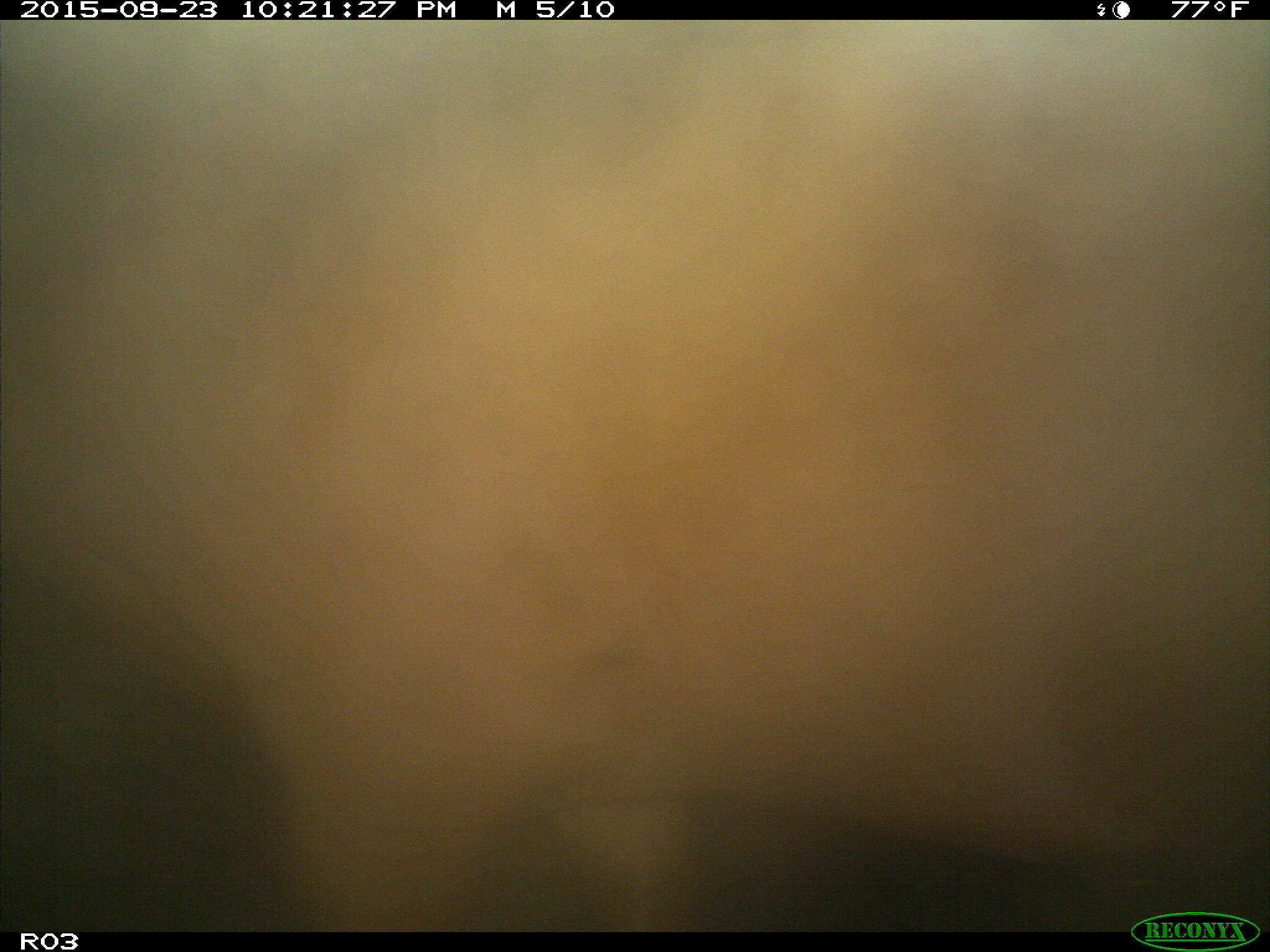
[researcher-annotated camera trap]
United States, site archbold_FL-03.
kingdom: Animalia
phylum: Chordata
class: Mammalia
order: Artiodactyla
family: Bovidae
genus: Bos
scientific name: Bos taurus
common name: domestic cow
Bos taurus (domestic cow).